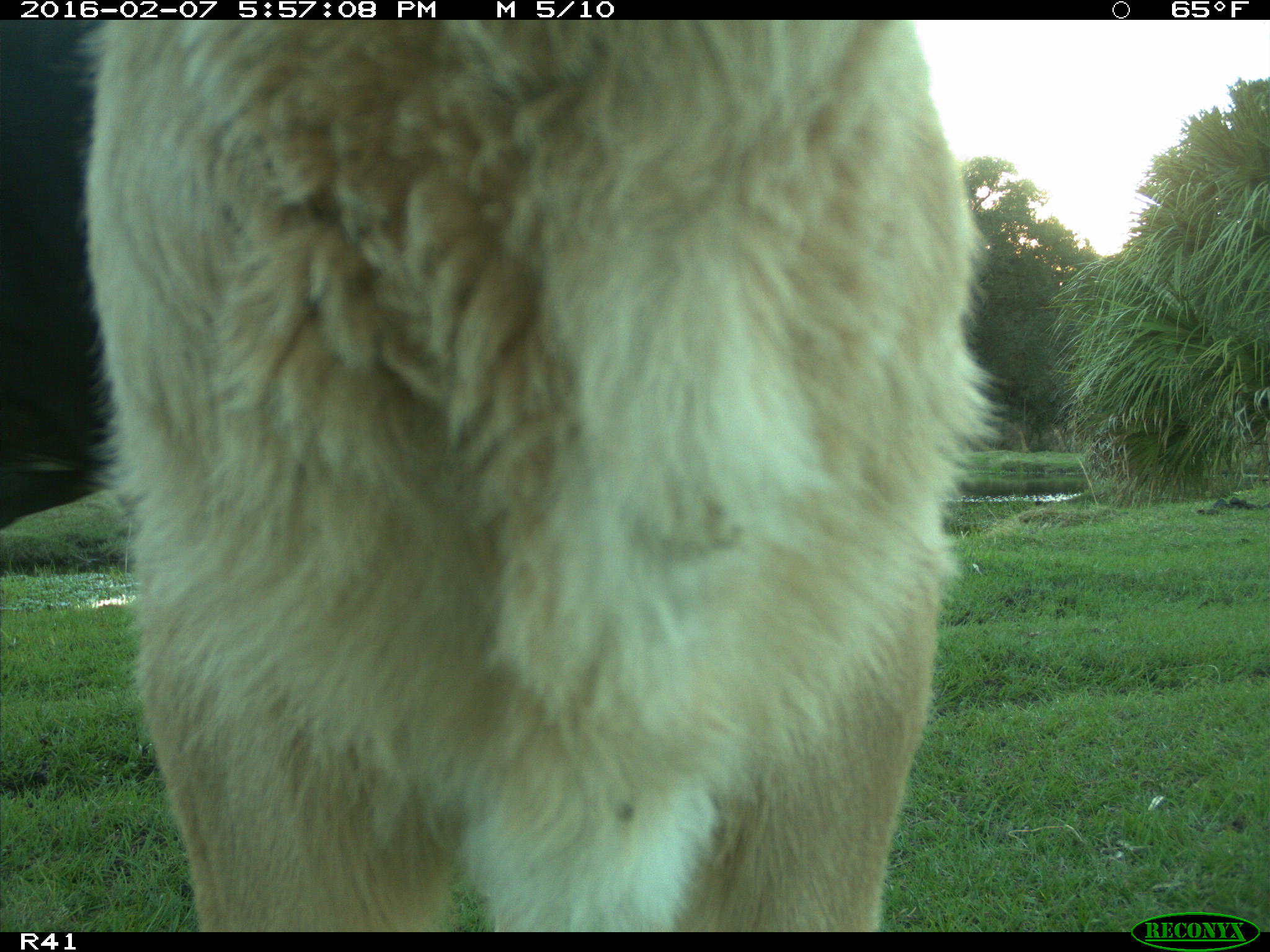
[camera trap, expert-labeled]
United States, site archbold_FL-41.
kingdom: Animalia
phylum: Chordata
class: Mammalia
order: Artiodactyla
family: Bovidae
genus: Bos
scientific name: Bos taurus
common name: domestic cow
Bos taurus (domestic cow).